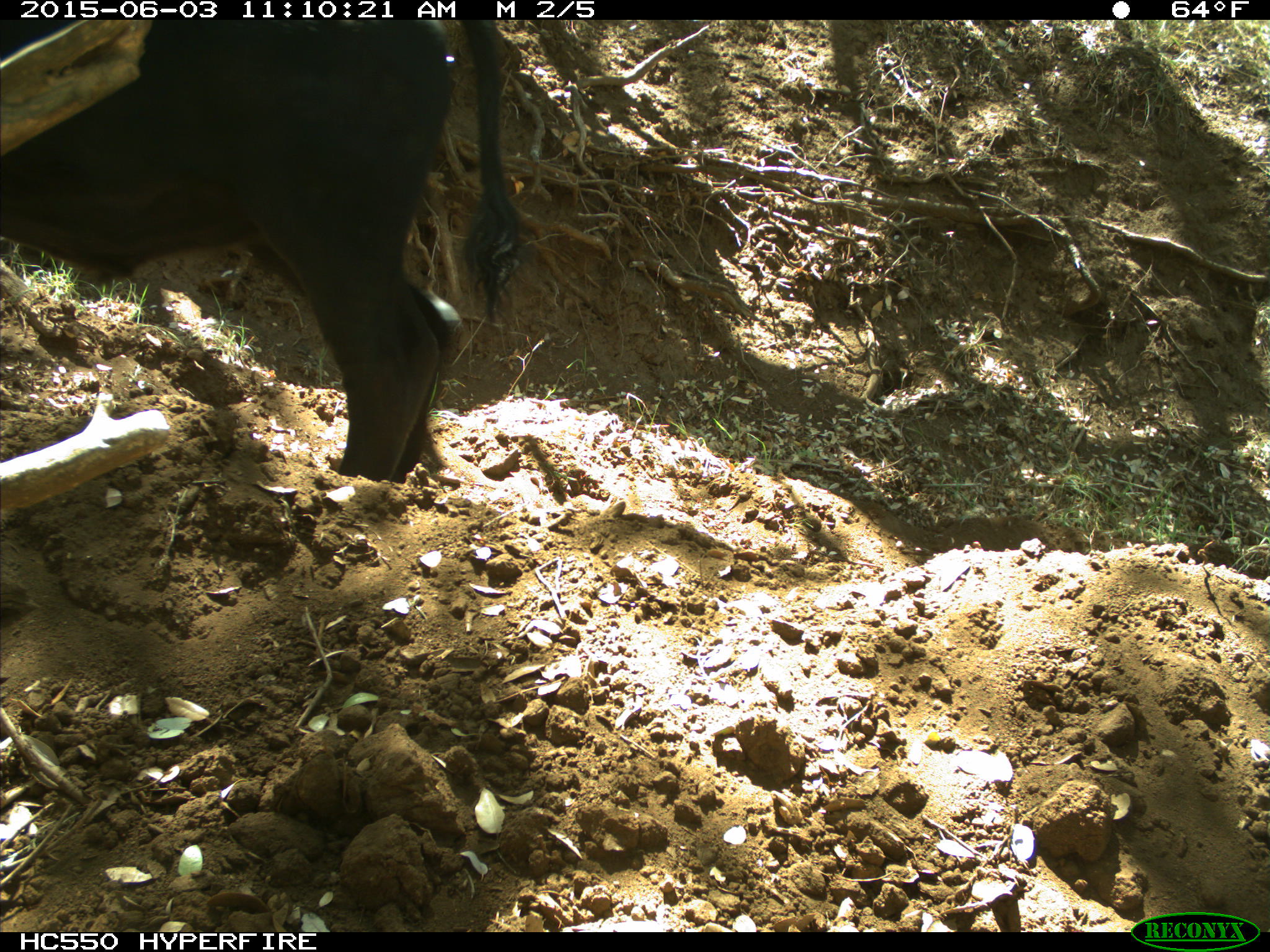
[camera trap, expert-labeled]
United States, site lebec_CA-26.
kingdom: Animalia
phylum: Chordata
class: Mammalia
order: Artiodactyla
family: Bovidae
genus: Bos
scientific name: Bos taurus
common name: domestic cow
Bos taurus (domestic cow).